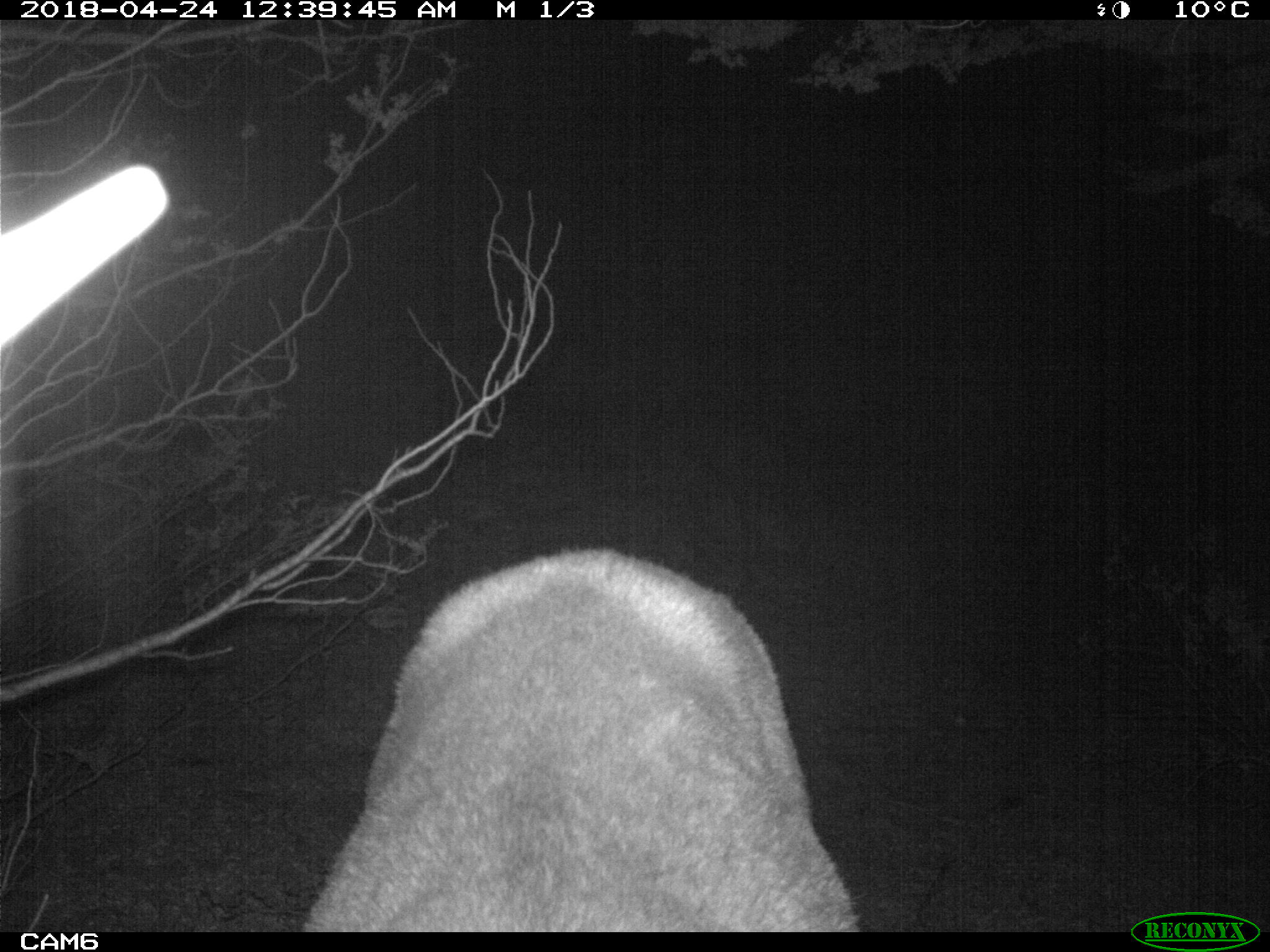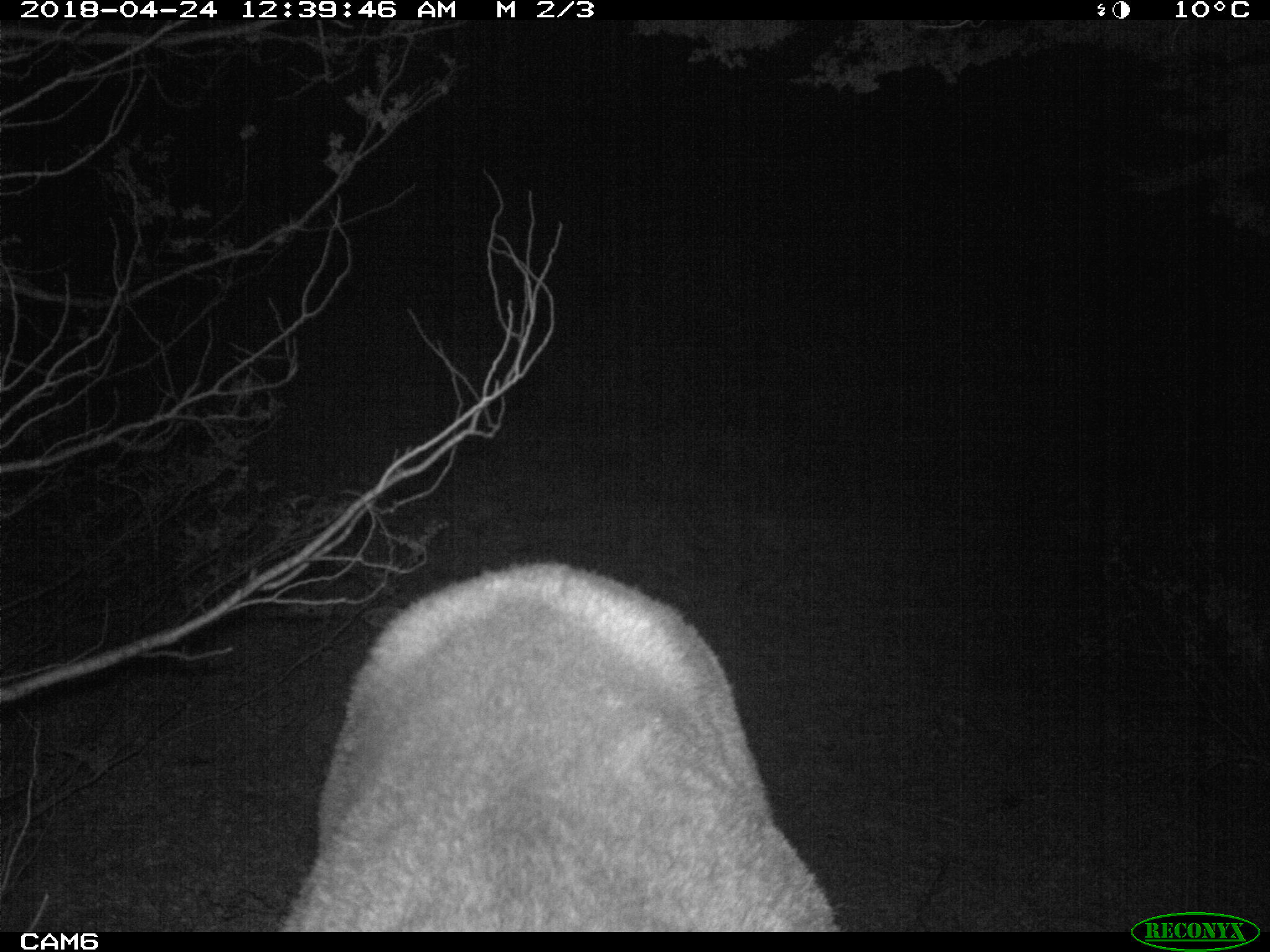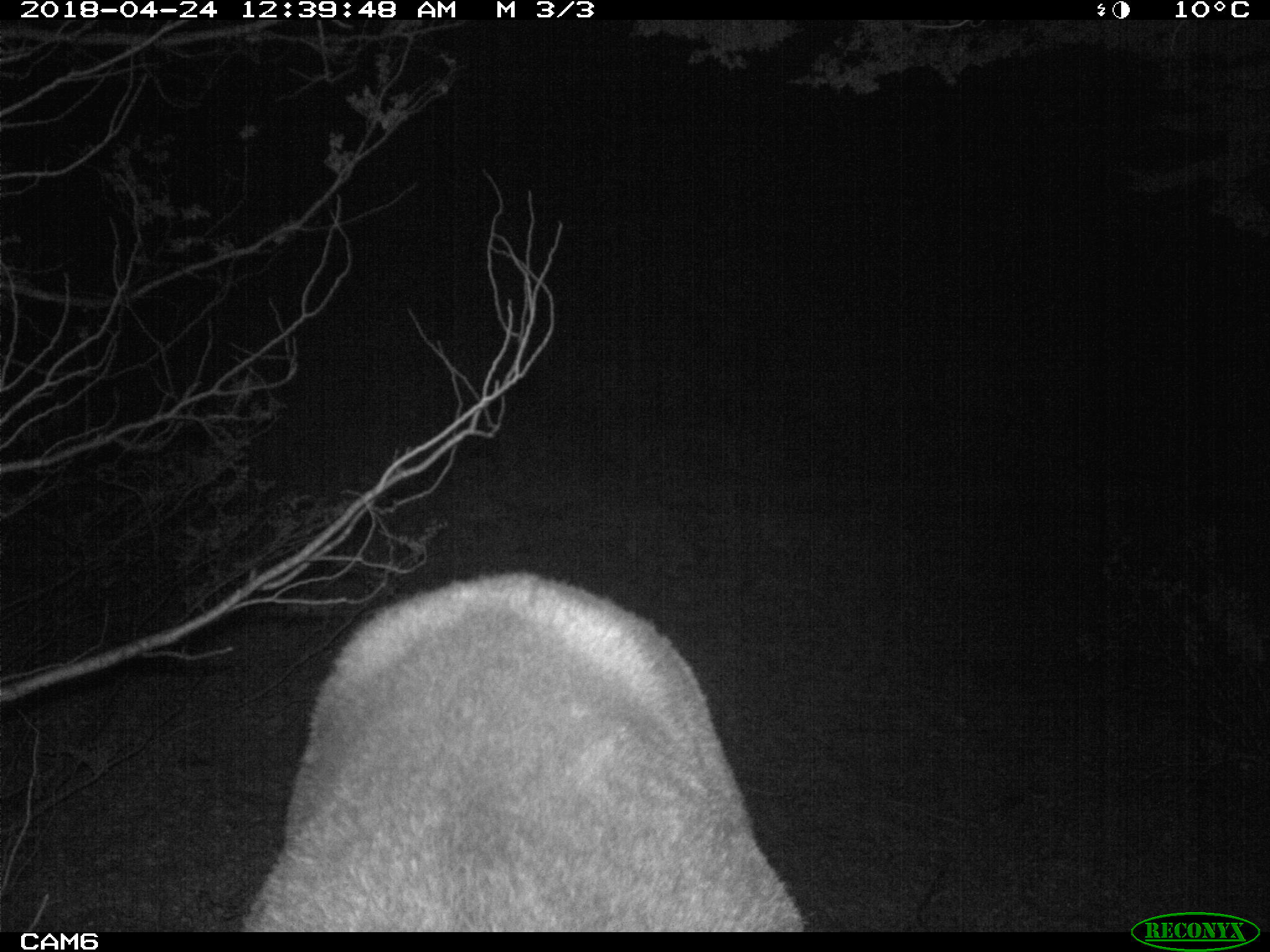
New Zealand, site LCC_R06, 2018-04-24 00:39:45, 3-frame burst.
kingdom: Animalia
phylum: Chordata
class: Mammalia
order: Artiodactyla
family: Cervidae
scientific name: Cervidae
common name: deer